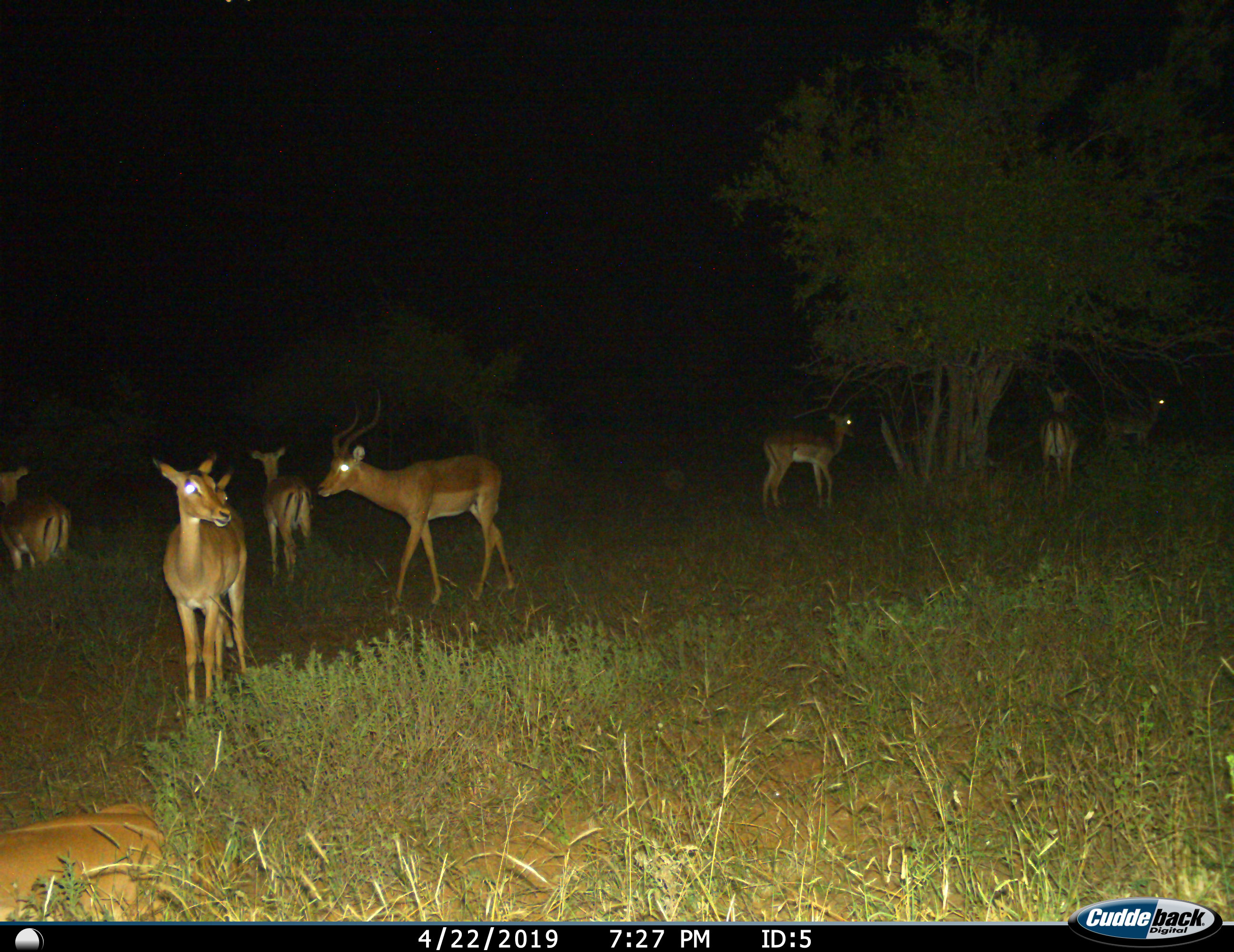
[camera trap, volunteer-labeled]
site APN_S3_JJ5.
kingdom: Animalia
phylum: Chordata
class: Mammalia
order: Artiodactyla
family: Bovidae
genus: Aepyceros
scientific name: Aepyceros melampus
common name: impala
Impala (Aepyceros melampus), count 8. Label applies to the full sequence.